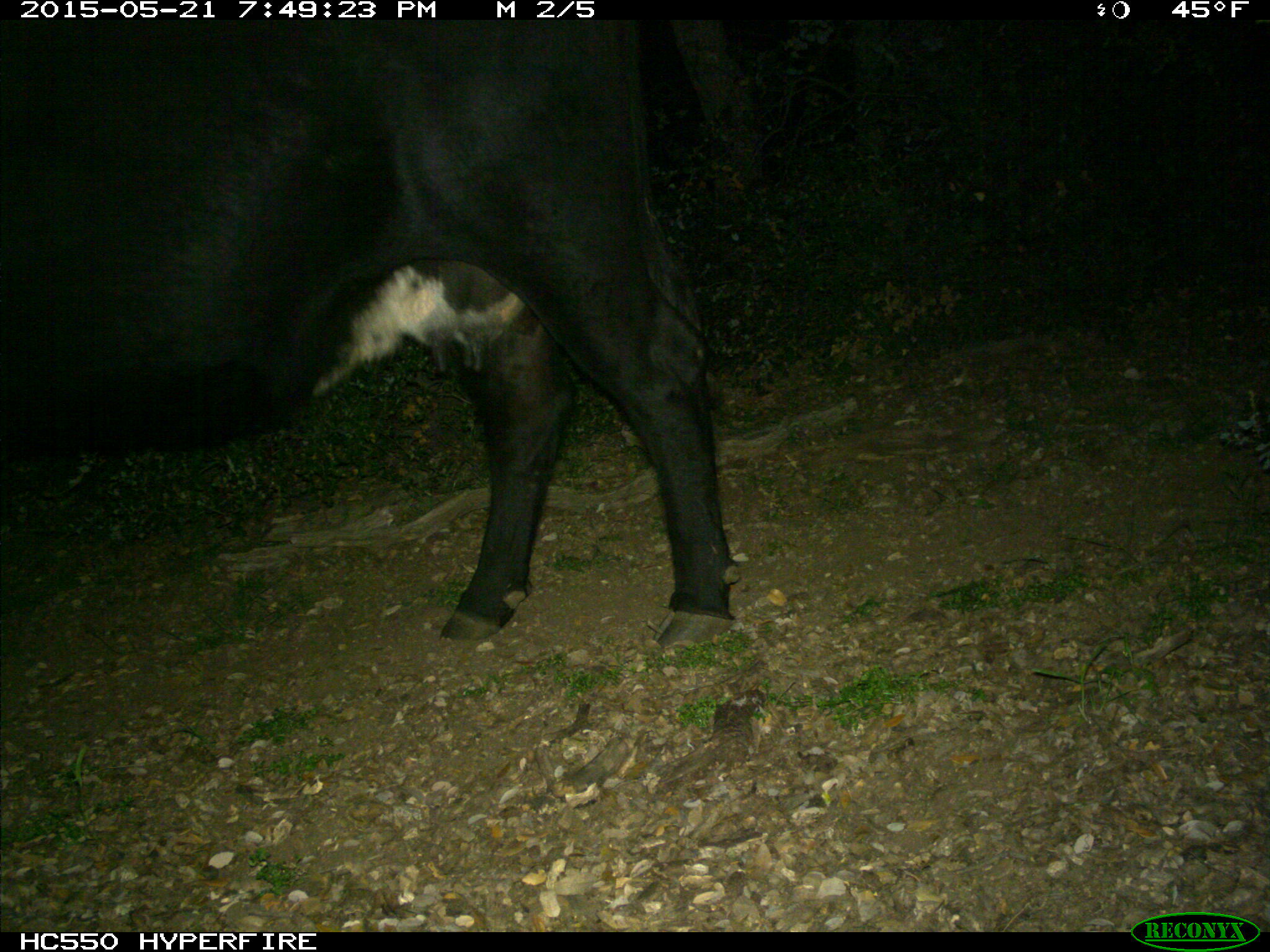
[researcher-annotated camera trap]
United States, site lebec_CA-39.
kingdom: Animalia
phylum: Chordata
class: Mammalia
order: Artiodactyla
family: Bovidae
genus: Bos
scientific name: Bos taurus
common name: domestic cow